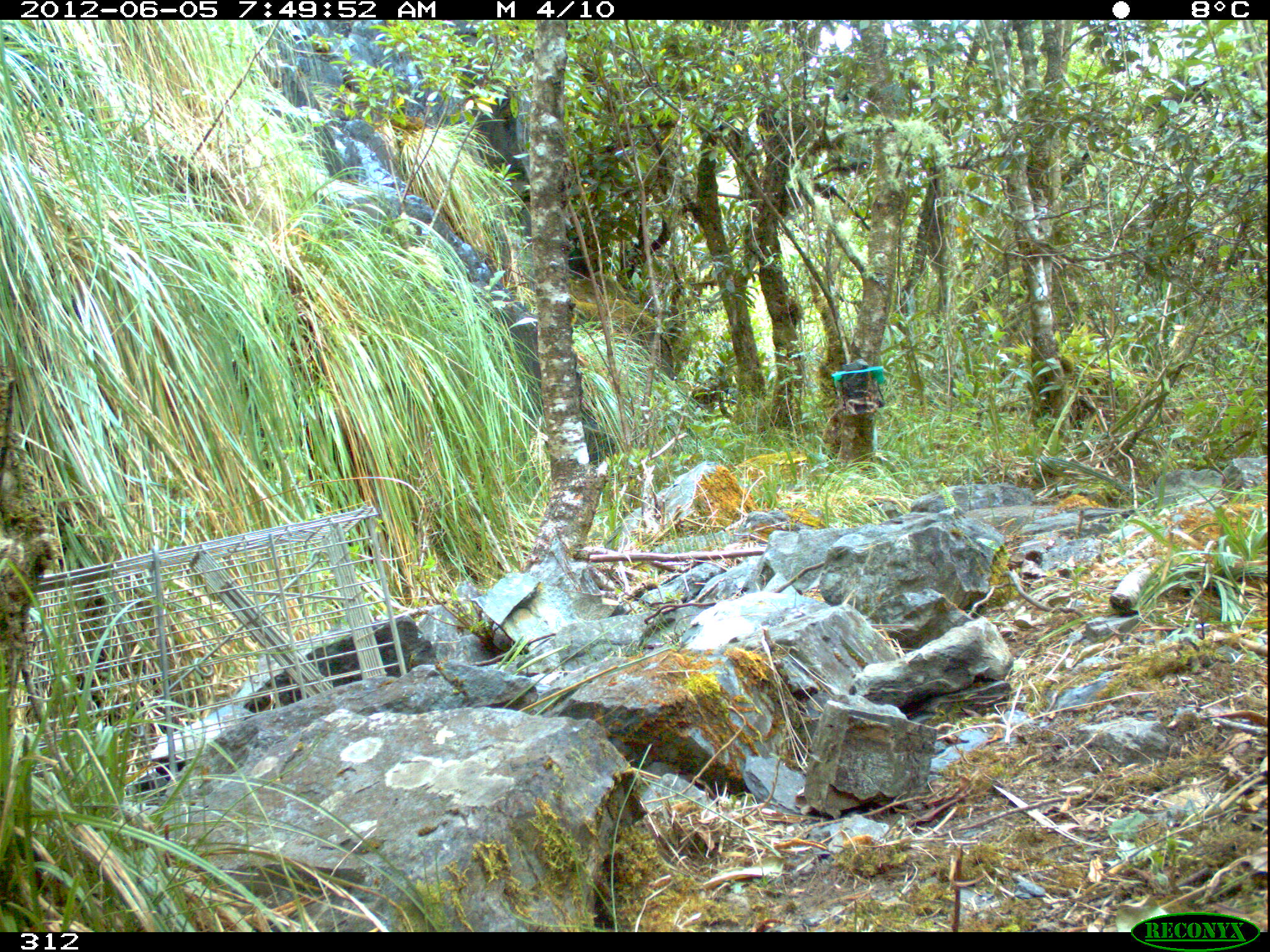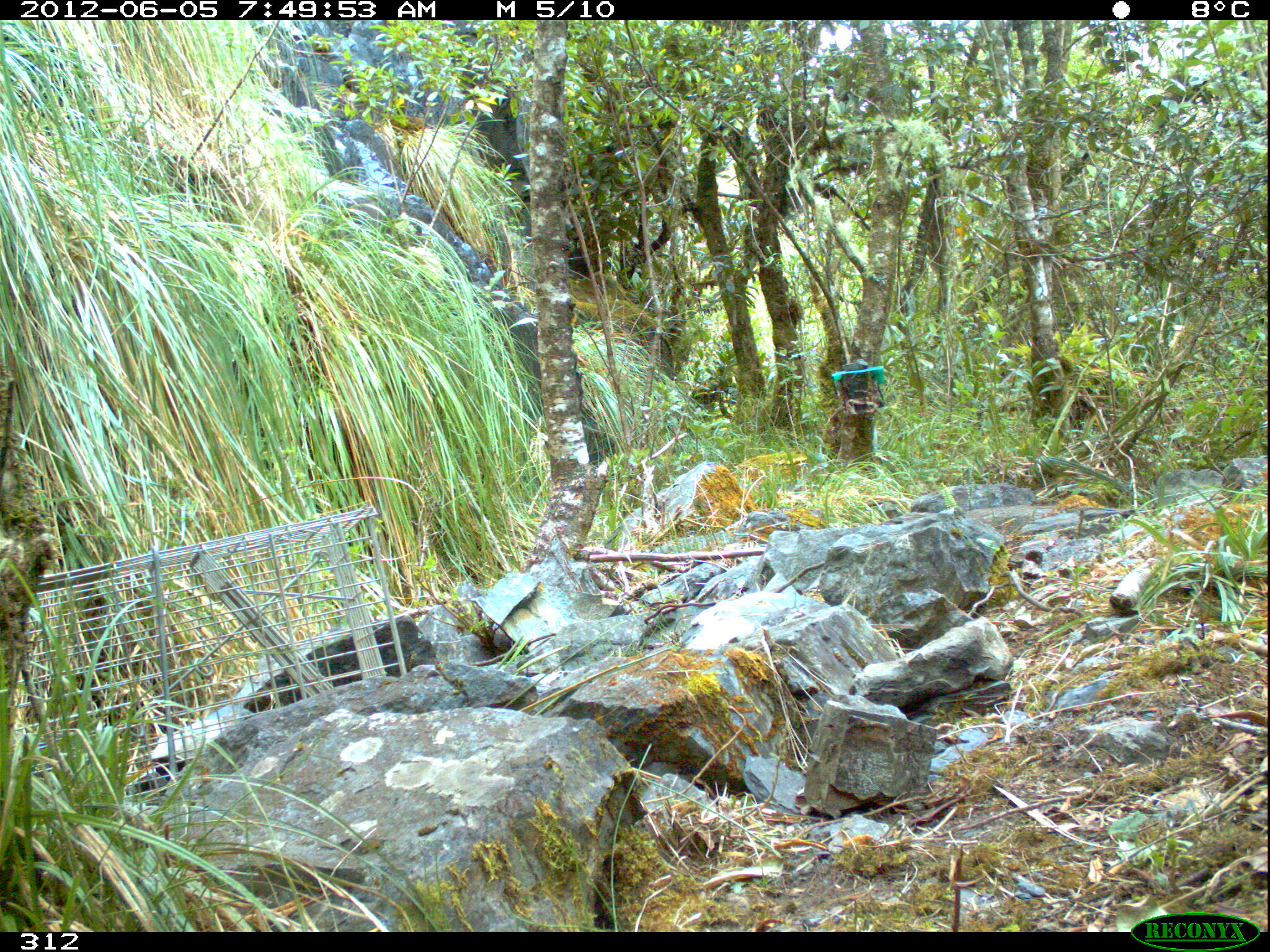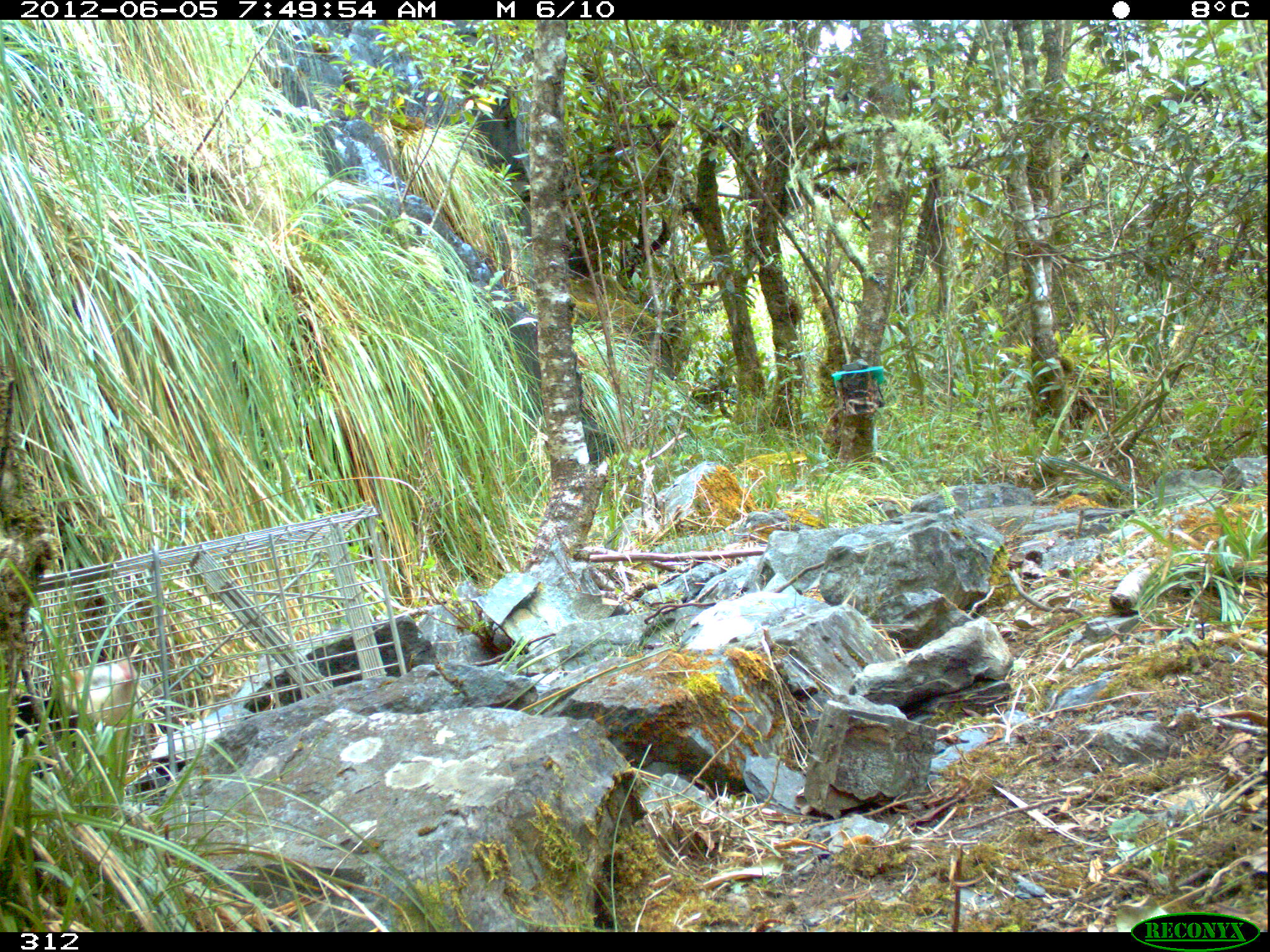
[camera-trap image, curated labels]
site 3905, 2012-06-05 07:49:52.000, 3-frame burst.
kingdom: Animalia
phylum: Chordata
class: Mammalia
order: Didelphimorphia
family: Didelphidae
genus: Didelphis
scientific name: Didelphis pernigra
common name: andean white-eared opossum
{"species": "Didelphis pernigra (andean white-eared opossum)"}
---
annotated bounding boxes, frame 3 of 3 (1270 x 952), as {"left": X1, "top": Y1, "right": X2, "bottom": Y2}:
didelphis pernigra: {"left": 9, "top": 655, "right": 140, "bottom": 781}